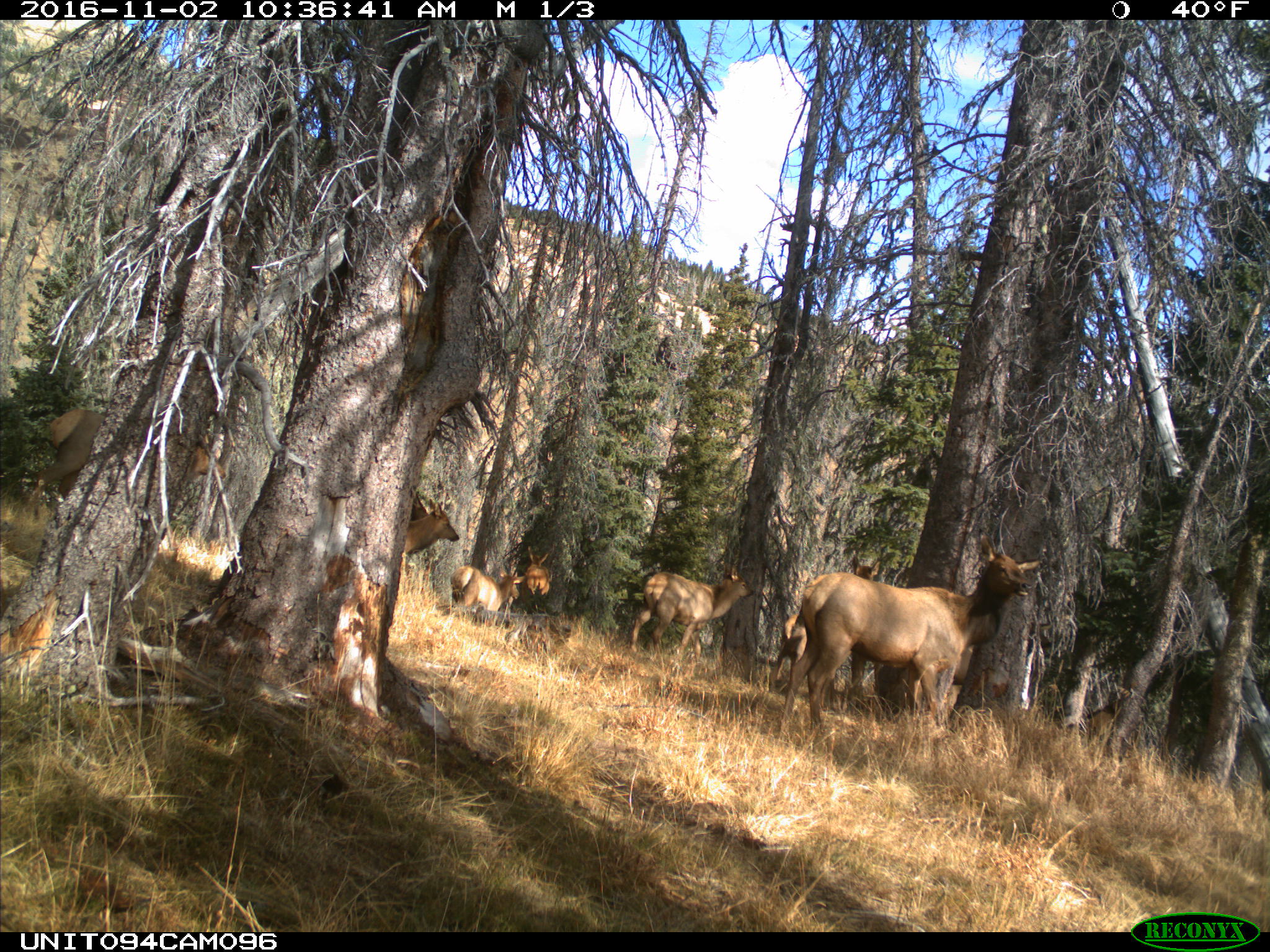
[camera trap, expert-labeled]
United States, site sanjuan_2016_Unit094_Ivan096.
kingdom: Animalia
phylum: Chordata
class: Mammalia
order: Artiodactyla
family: Cervidae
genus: Cervus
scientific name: Cervus elaphus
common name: red deer